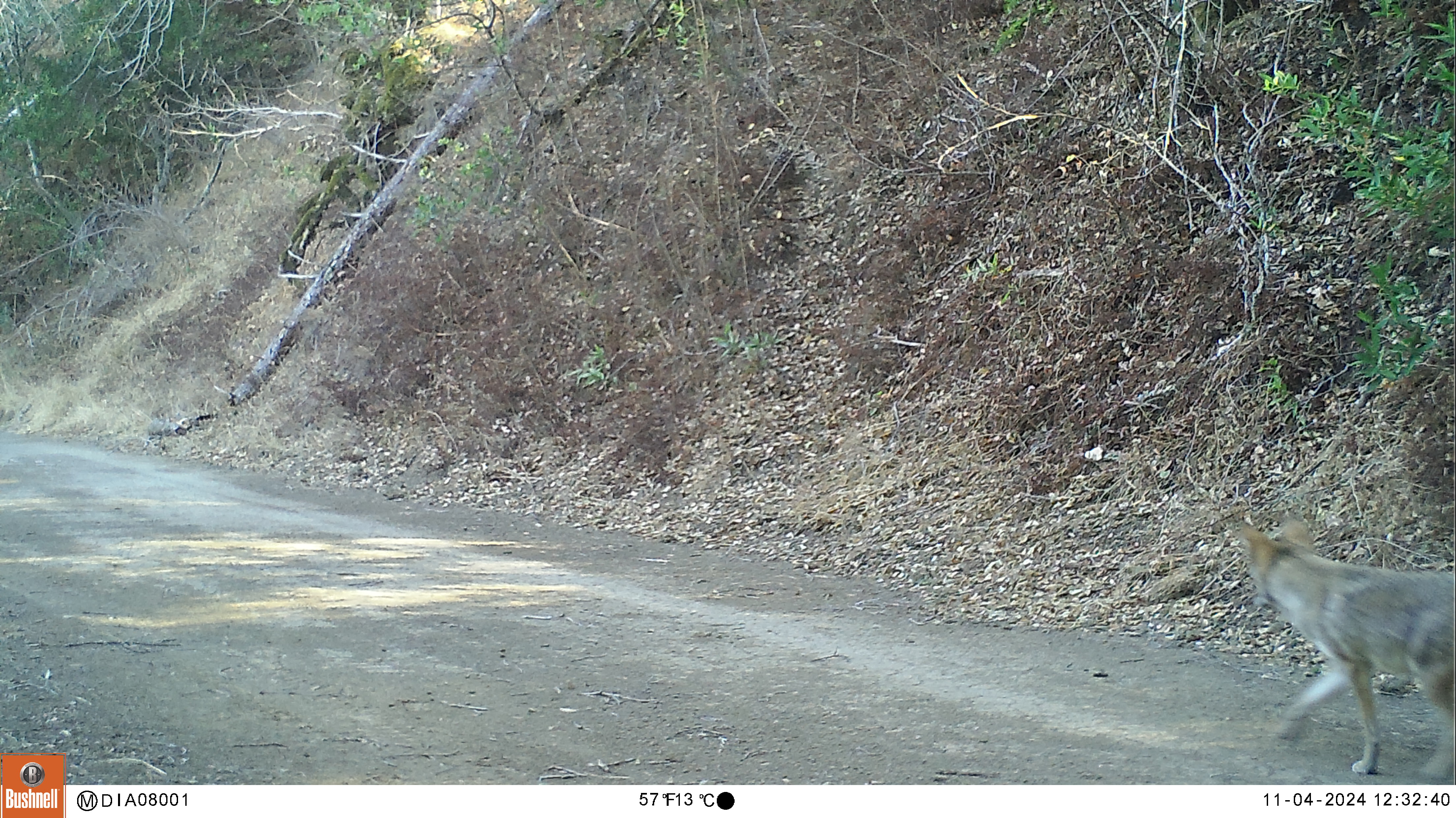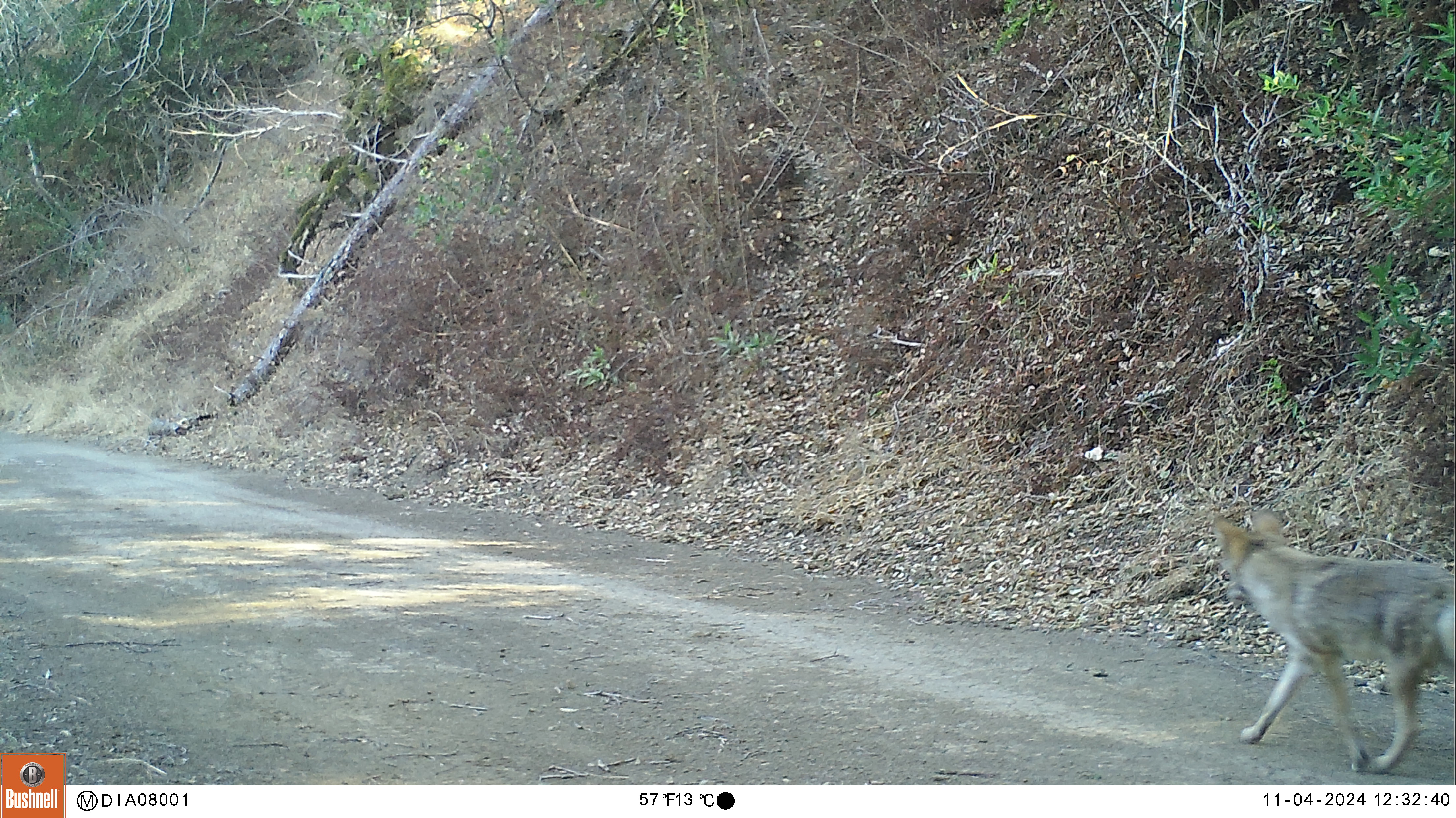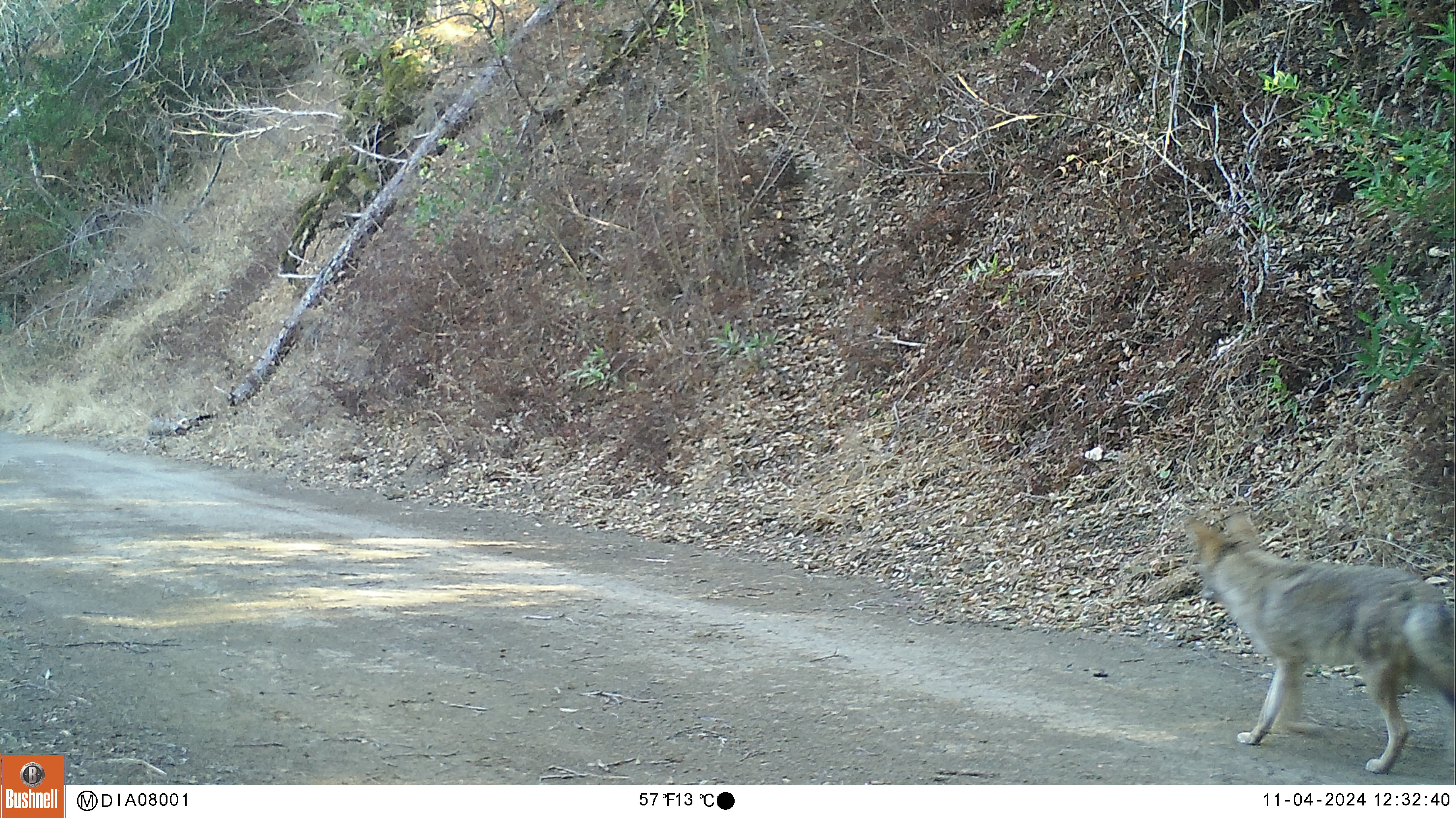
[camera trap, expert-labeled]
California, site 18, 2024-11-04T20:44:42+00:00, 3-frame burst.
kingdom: Animalia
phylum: Chordata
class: Mammalia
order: Carnivora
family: Canidae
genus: Canis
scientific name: Canis latrans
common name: coyote